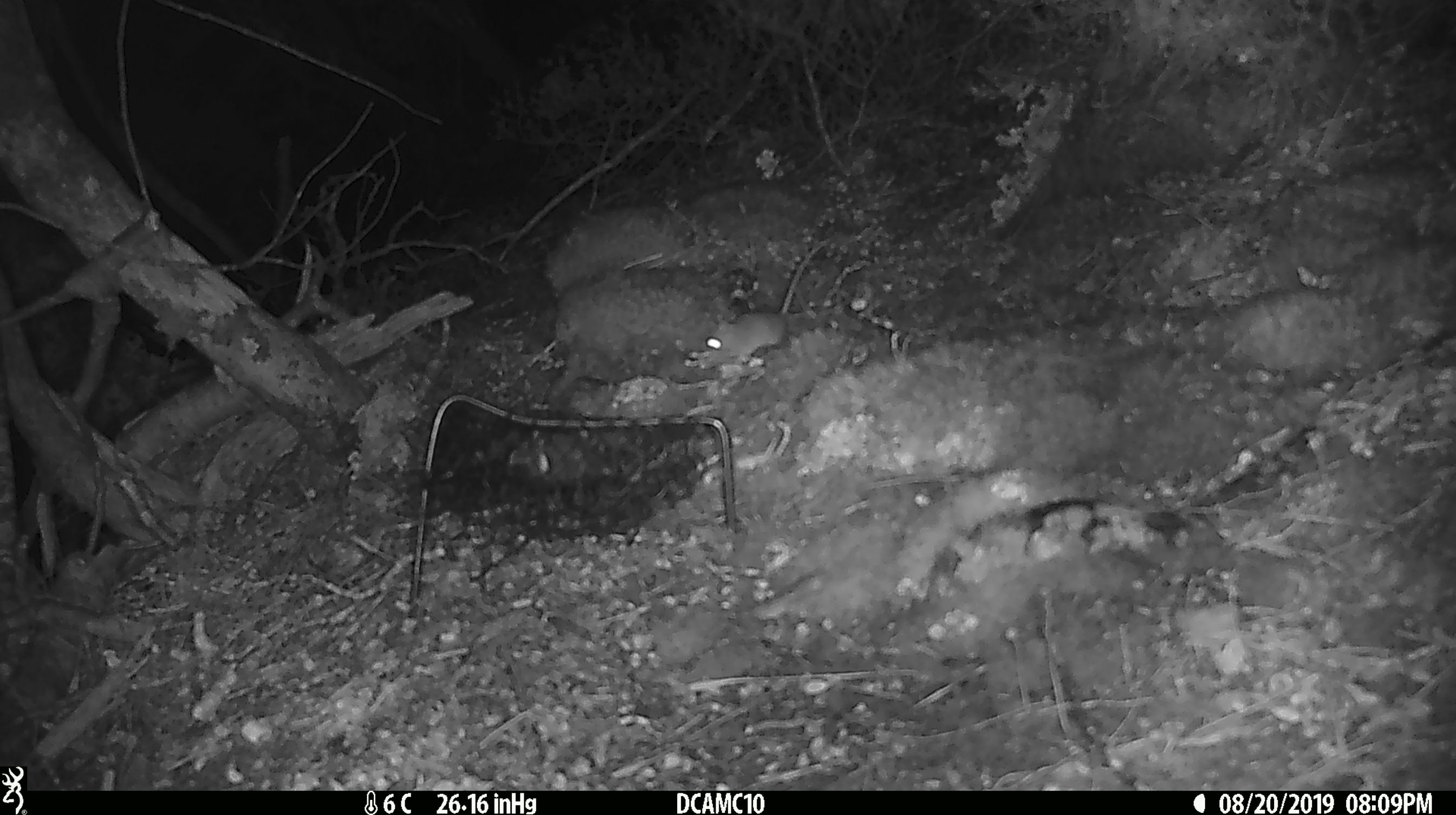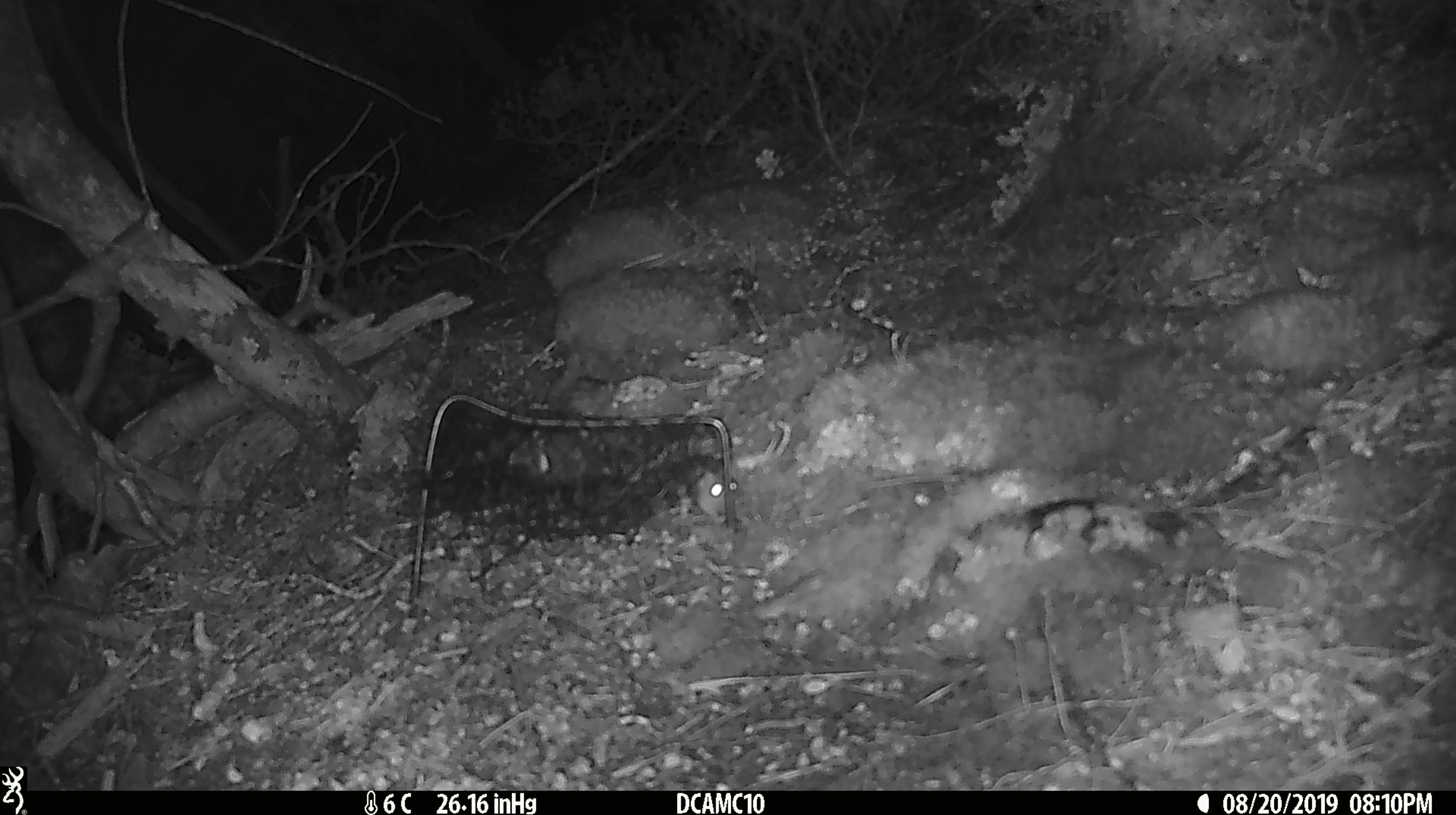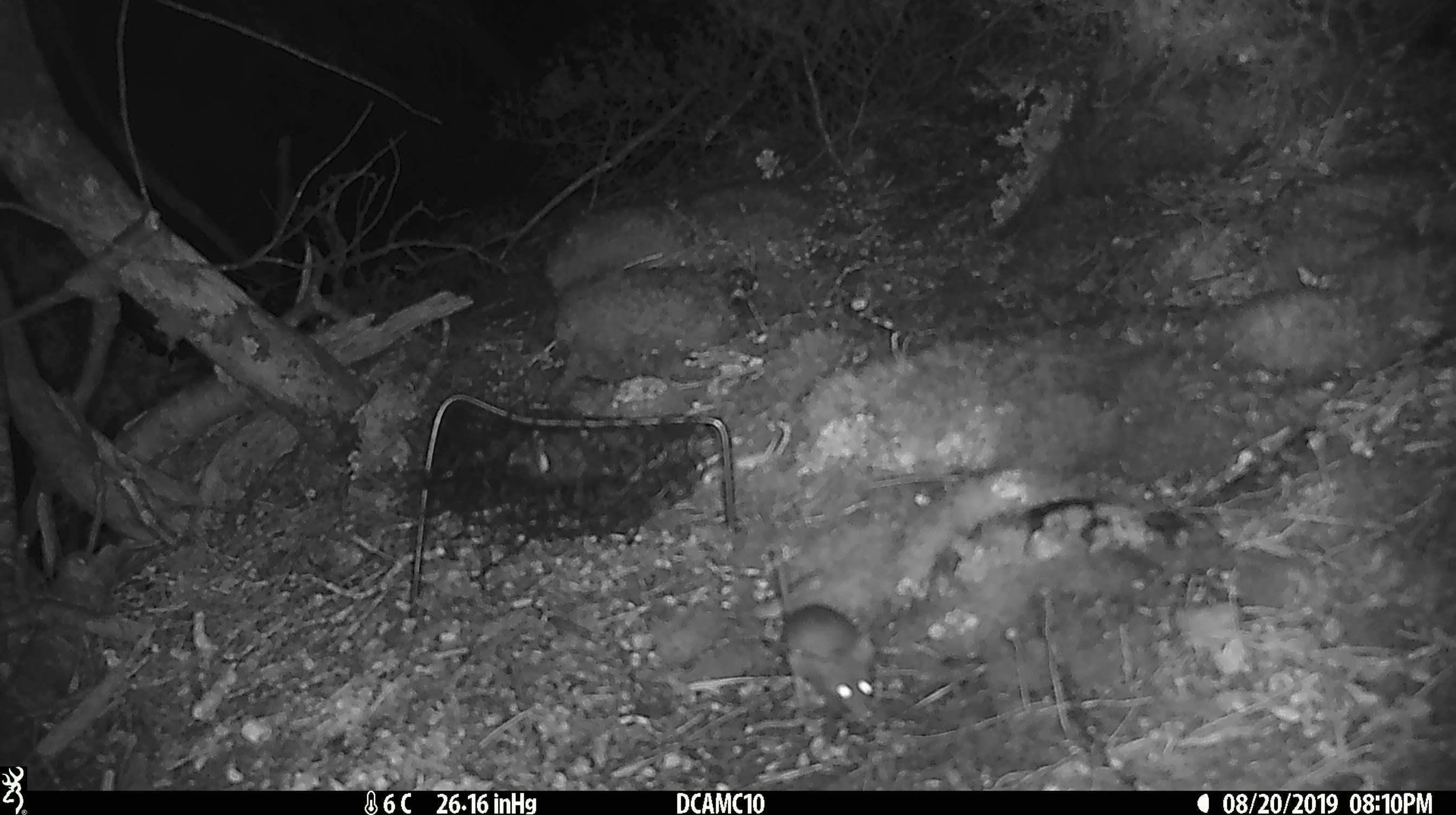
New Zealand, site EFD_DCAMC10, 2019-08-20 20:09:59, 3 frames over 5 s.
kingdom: Animalia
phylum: Chordata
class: Mammalia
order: Rodentia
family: Muridae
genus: Mus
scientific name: Mus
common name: mouse